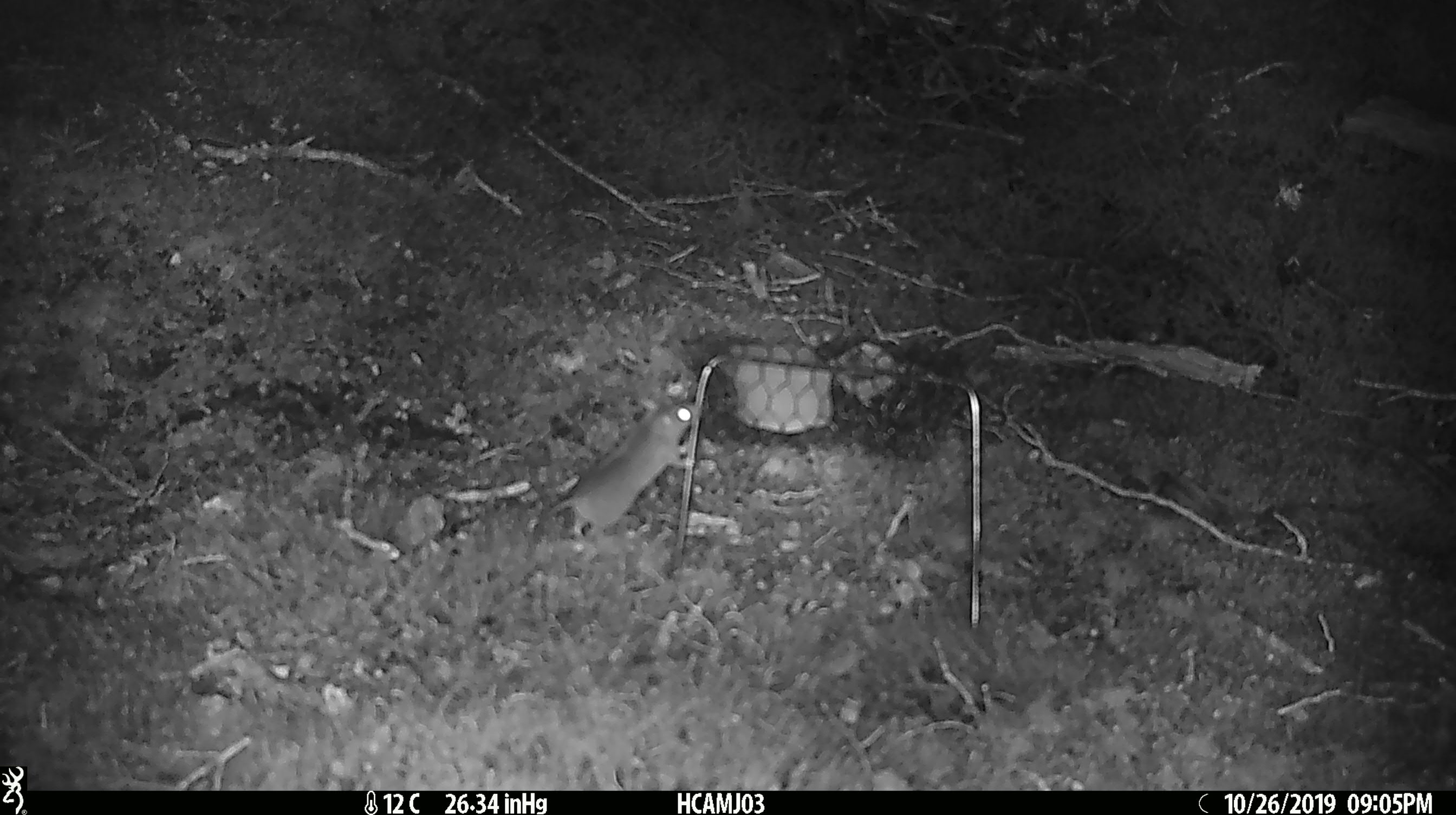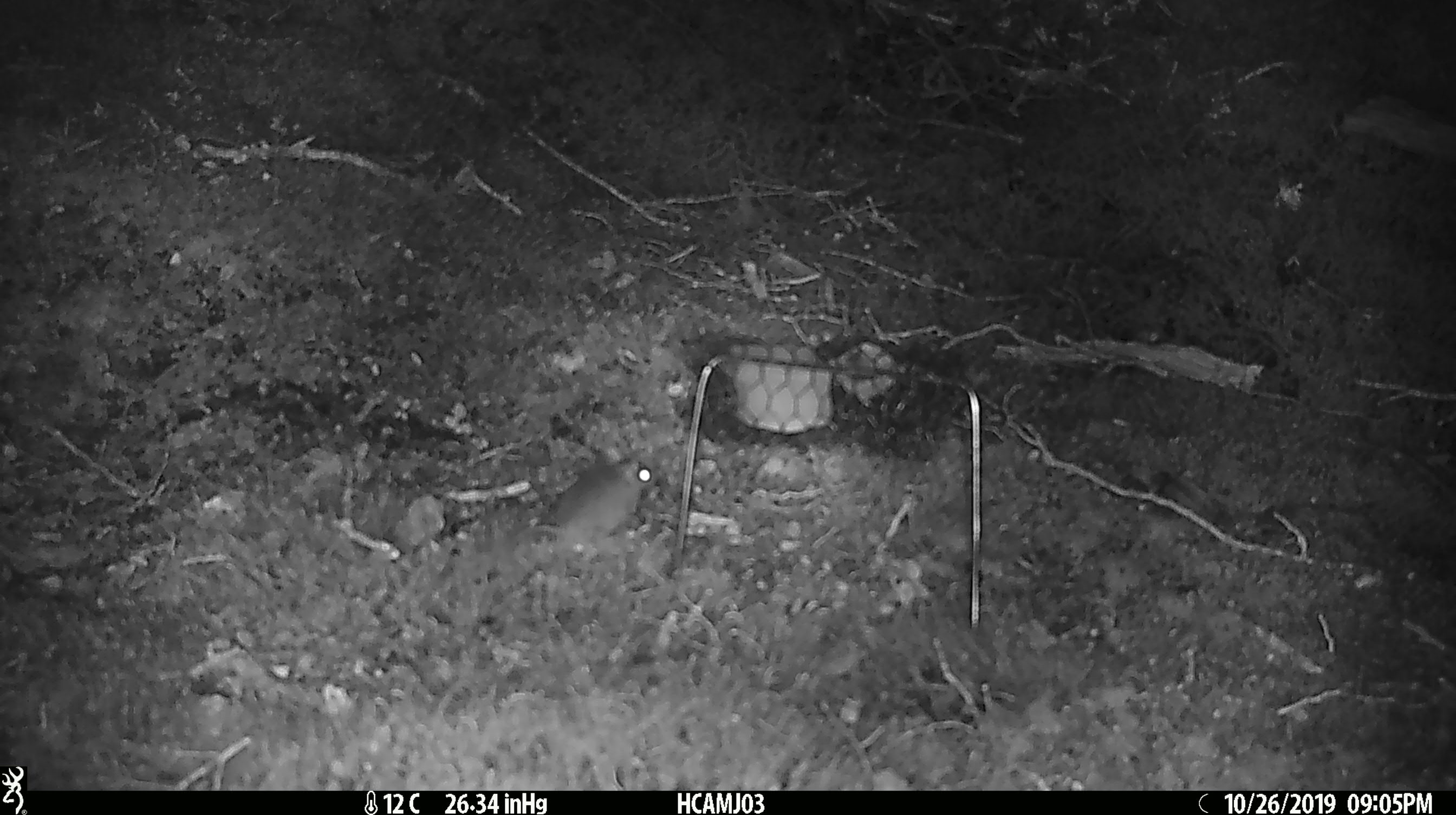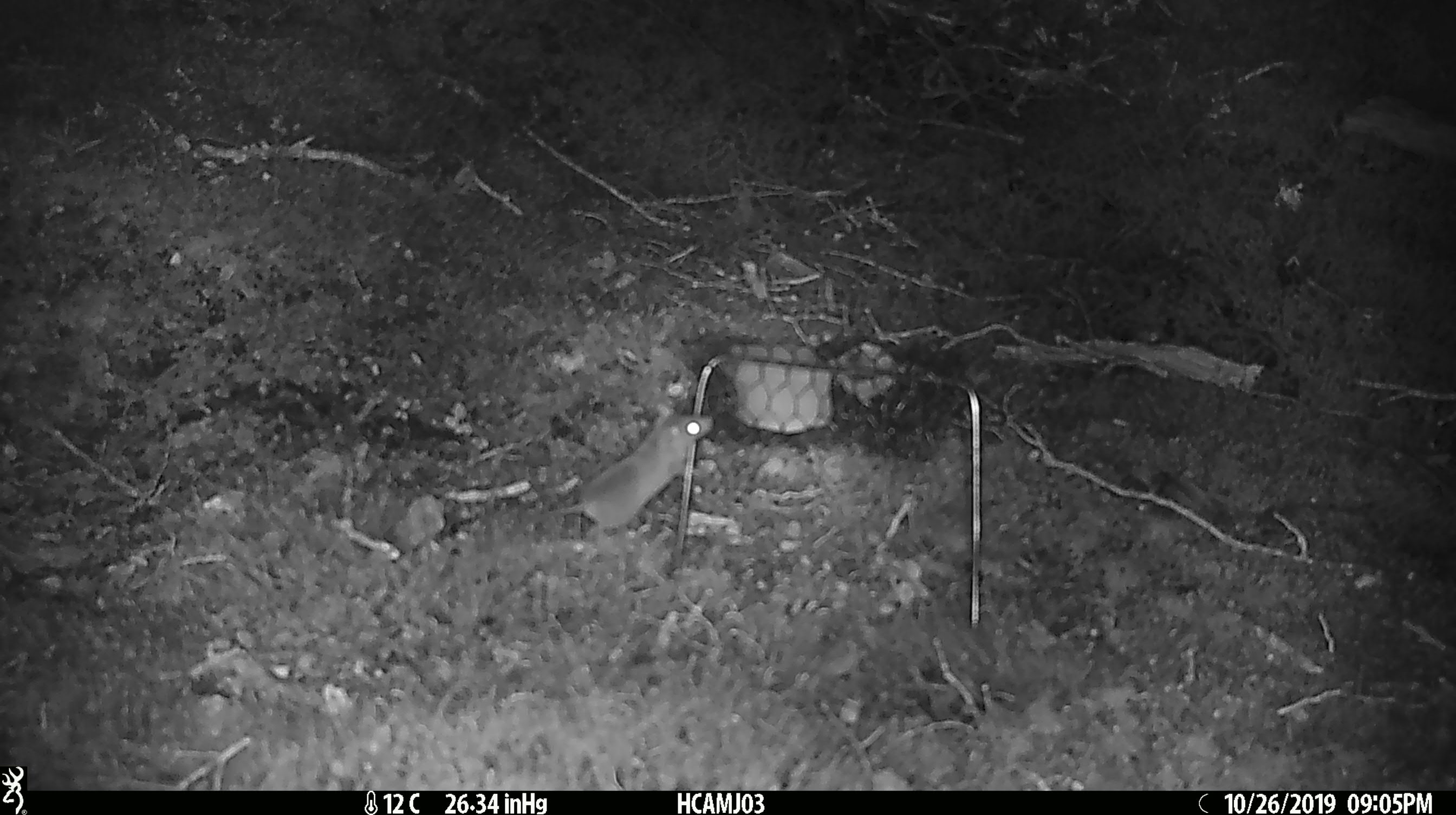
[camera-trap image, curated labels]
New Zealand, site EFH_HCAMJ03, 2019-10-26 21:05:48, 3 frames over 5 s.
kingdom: Animalia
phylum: Chordata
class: Mammalia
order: Rodentia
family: Muridae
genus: Mus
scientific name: Mus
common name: mouse